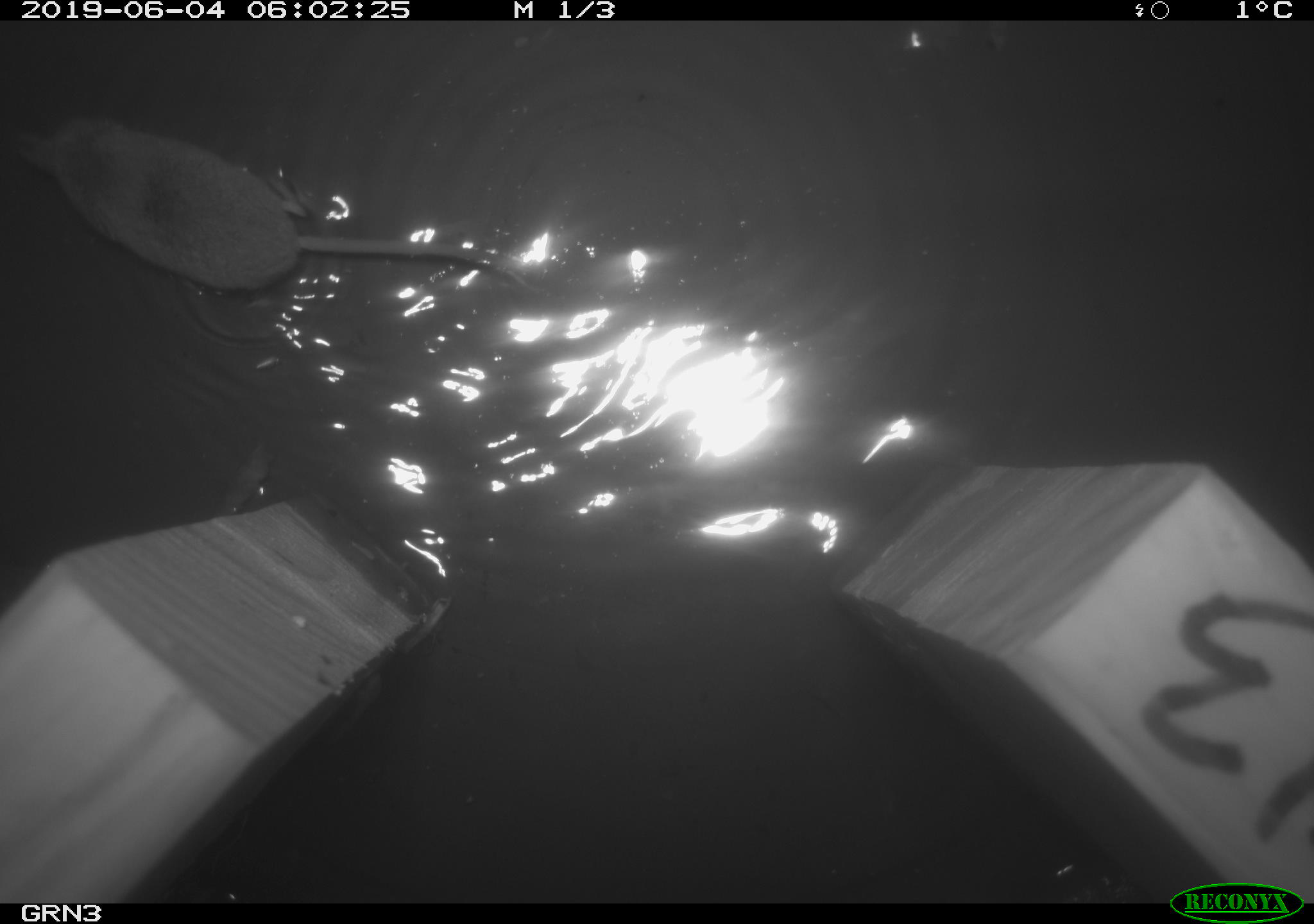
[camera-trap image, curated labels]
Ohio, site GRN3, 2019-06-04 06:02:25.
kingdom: Animalia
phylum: Chordata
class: Mammalia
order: Eulipotyphla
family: Soricidae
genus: Sorex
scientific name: Sorex cinereus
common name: masked shrew